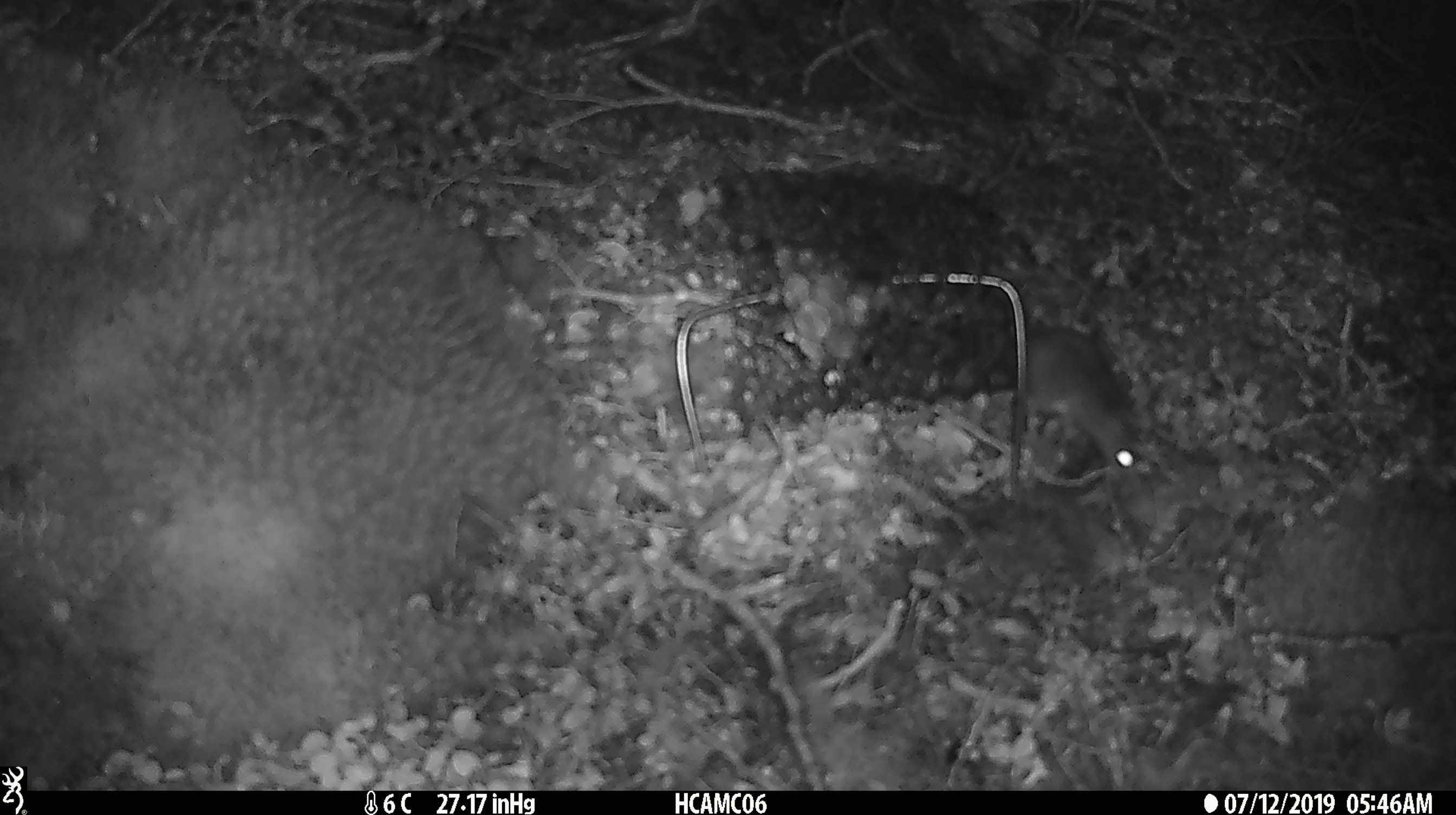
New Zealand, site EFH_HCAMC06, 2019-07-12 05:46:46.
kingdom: Animalia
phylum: Chordata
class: Mammalia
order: Rodentia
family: Muridae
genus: Mus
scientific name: Mus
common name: mouse